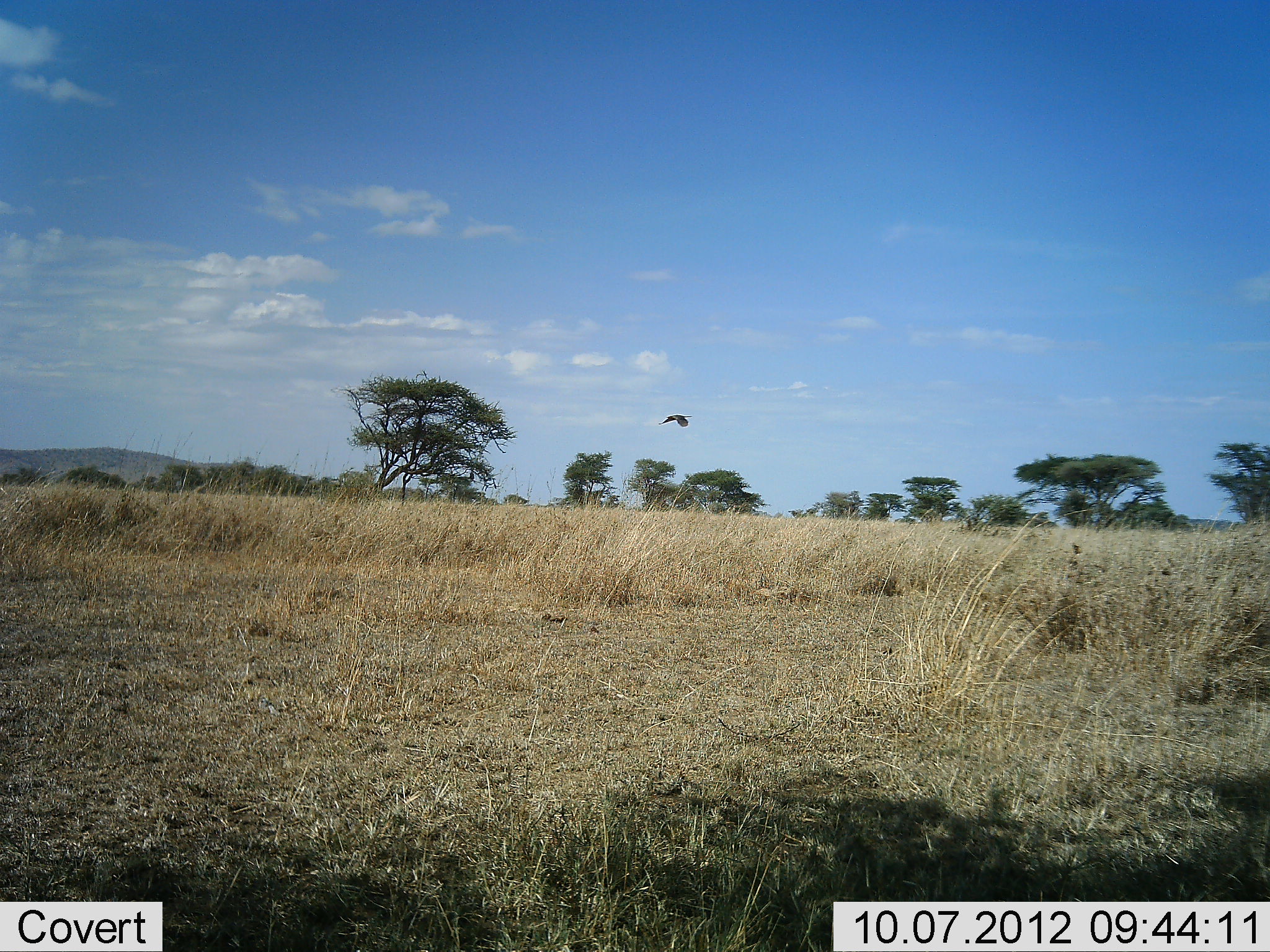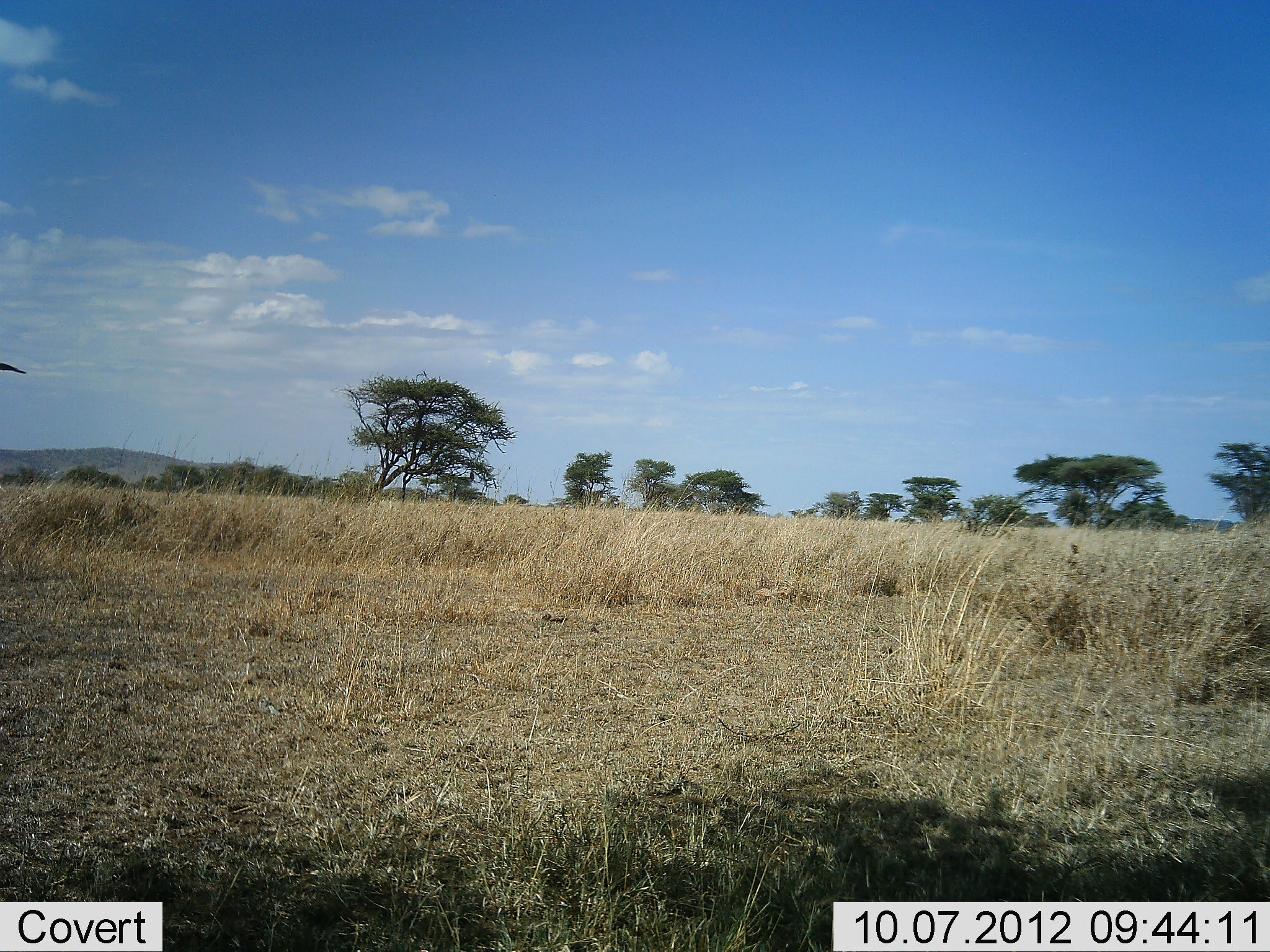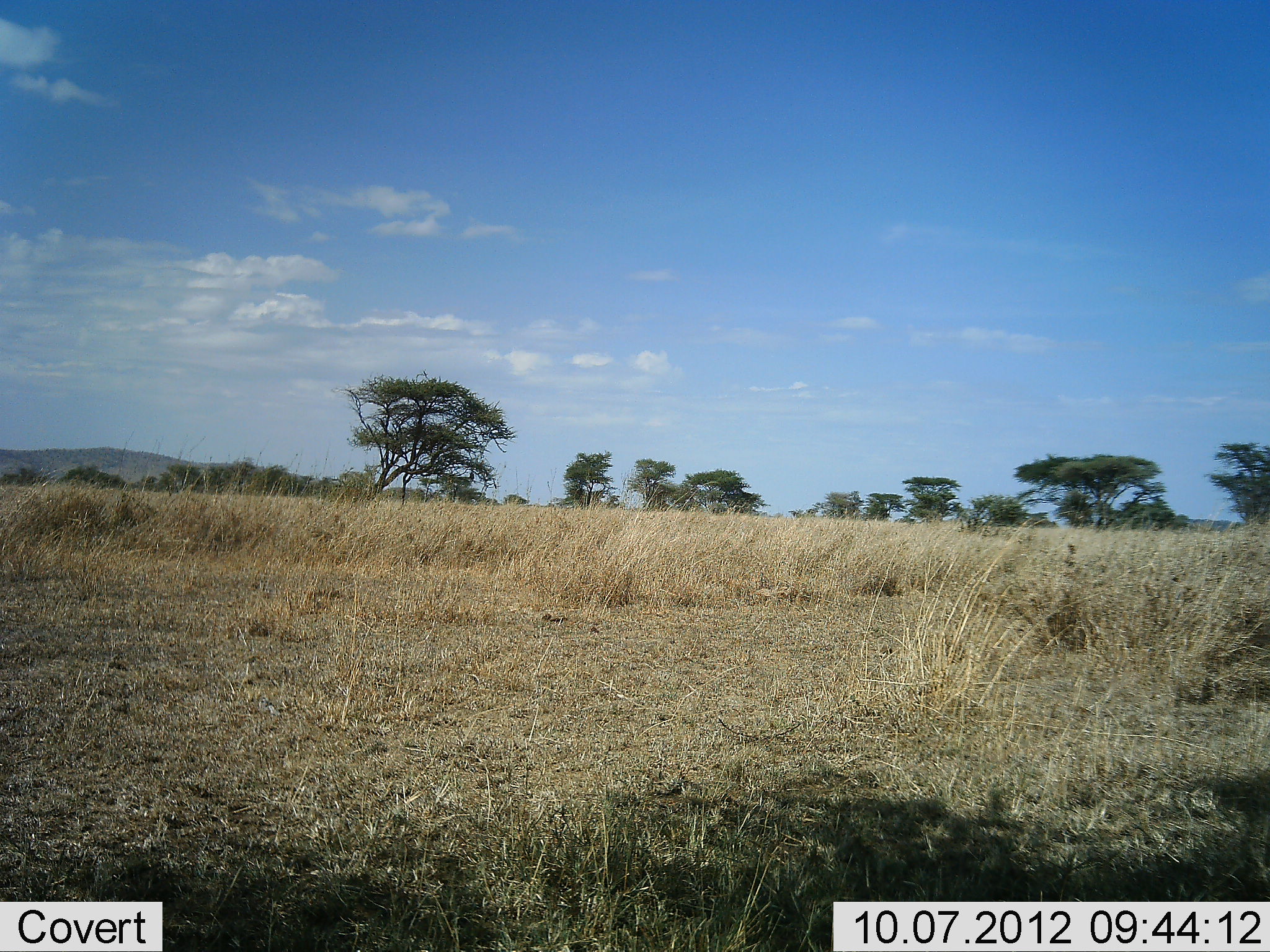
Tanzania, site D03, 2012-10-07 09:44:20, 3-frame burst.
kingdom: Animalia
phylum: Chordata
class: Aves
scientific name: Aves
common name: bird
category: otherbird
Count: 1.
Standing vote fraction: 0%.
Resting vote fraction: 0%.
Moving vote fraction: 100%.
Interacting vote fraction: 0%.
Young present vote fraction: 0%.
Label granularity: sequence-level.